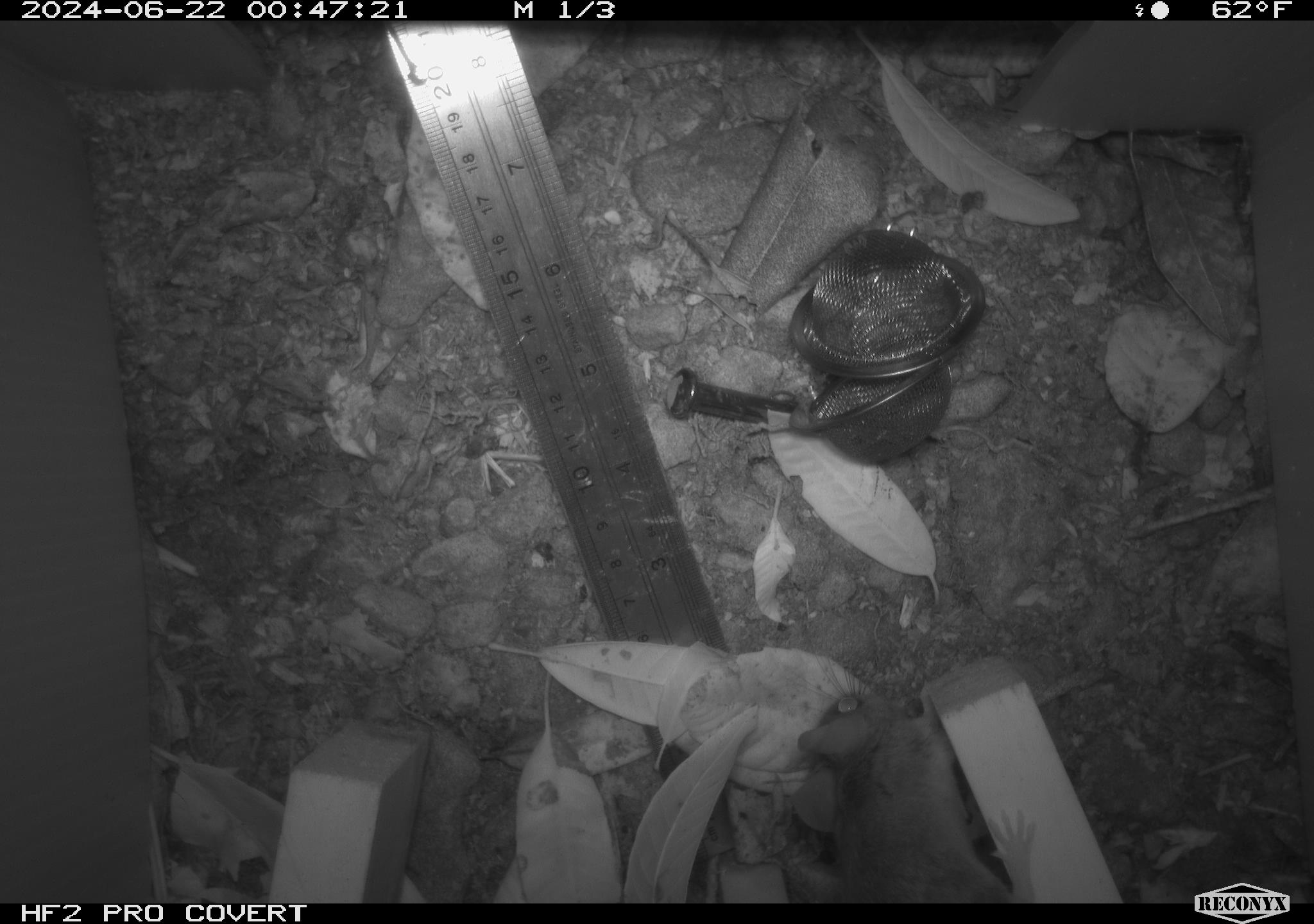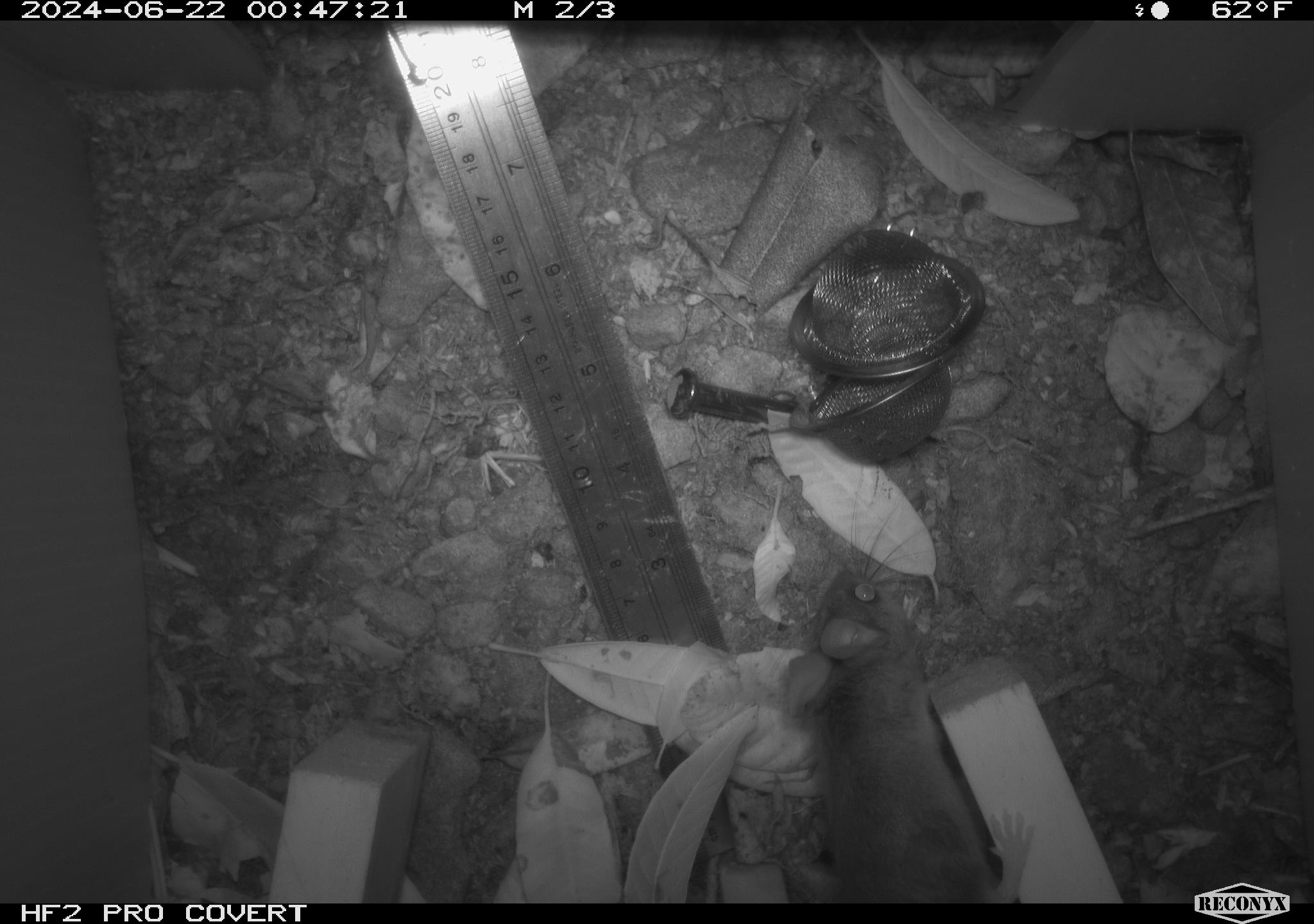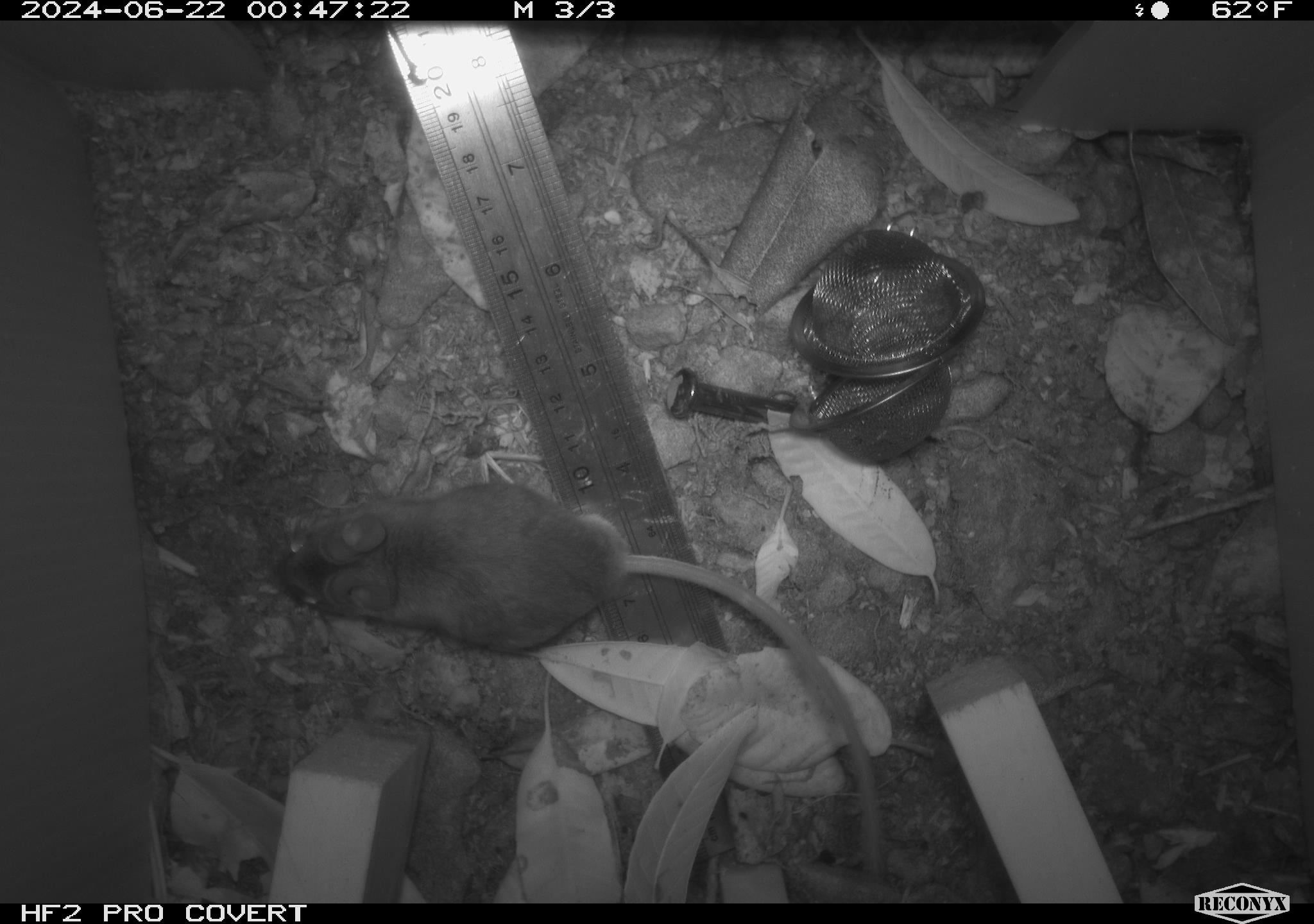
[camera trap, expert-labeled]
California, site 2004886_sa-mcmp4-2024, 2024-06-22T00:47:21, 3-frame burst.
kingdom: Animalia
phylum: Chordata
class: Mammalia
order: Rodentia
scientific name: Rodentia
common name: mouse species